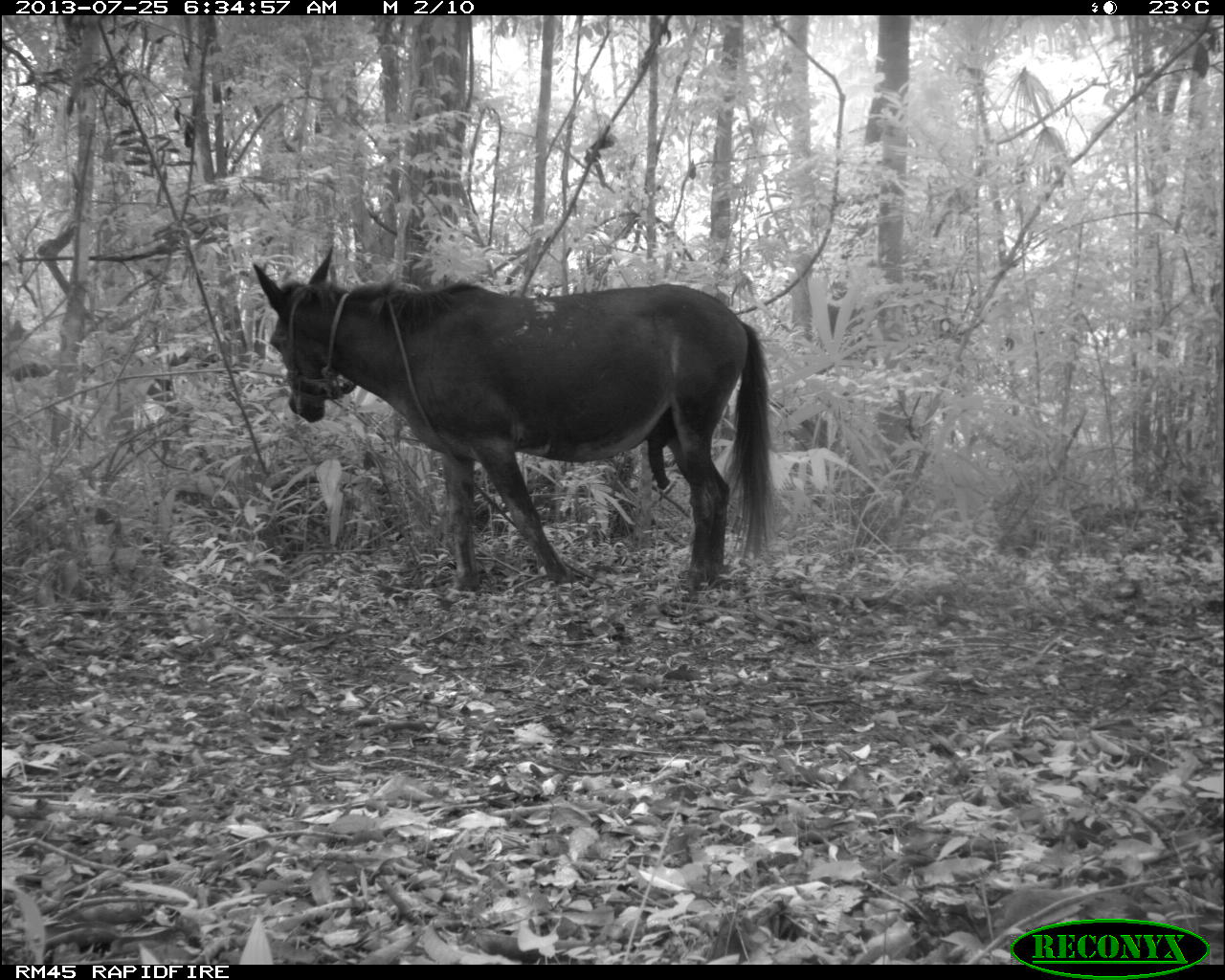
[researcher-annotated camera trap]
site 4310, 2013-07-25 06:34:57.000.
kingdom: Animalia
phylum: Chordata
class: Mammalia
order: Perissodactyla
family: Equidae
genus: Equus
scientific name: Equus ferus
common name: wild horse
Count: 1.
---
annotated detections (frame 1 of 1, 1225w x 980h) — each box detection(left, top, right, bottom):
equus ferus: detection(250, 242, 768, 588)